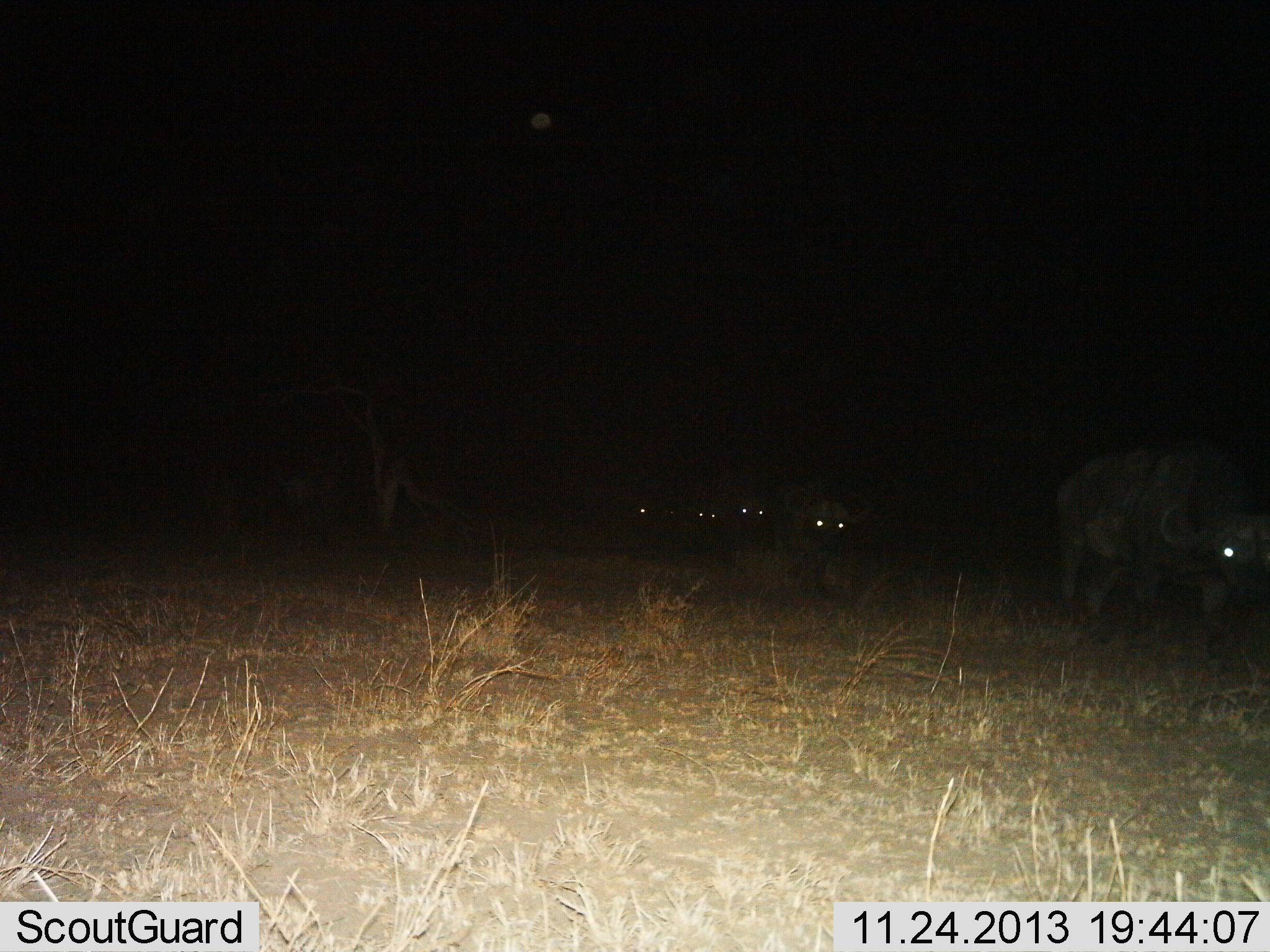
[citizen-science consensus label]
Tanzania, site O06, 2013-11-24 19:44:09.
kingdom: Animalia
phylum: Chordata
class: Mammalia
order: Artiodactyla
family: Bovidae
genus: Syncerus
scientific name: Syncerus caffer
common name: cape buffalo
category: buffalo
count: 5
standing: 0%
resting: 0%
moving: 100%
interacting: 0%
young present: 0%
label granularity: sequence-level